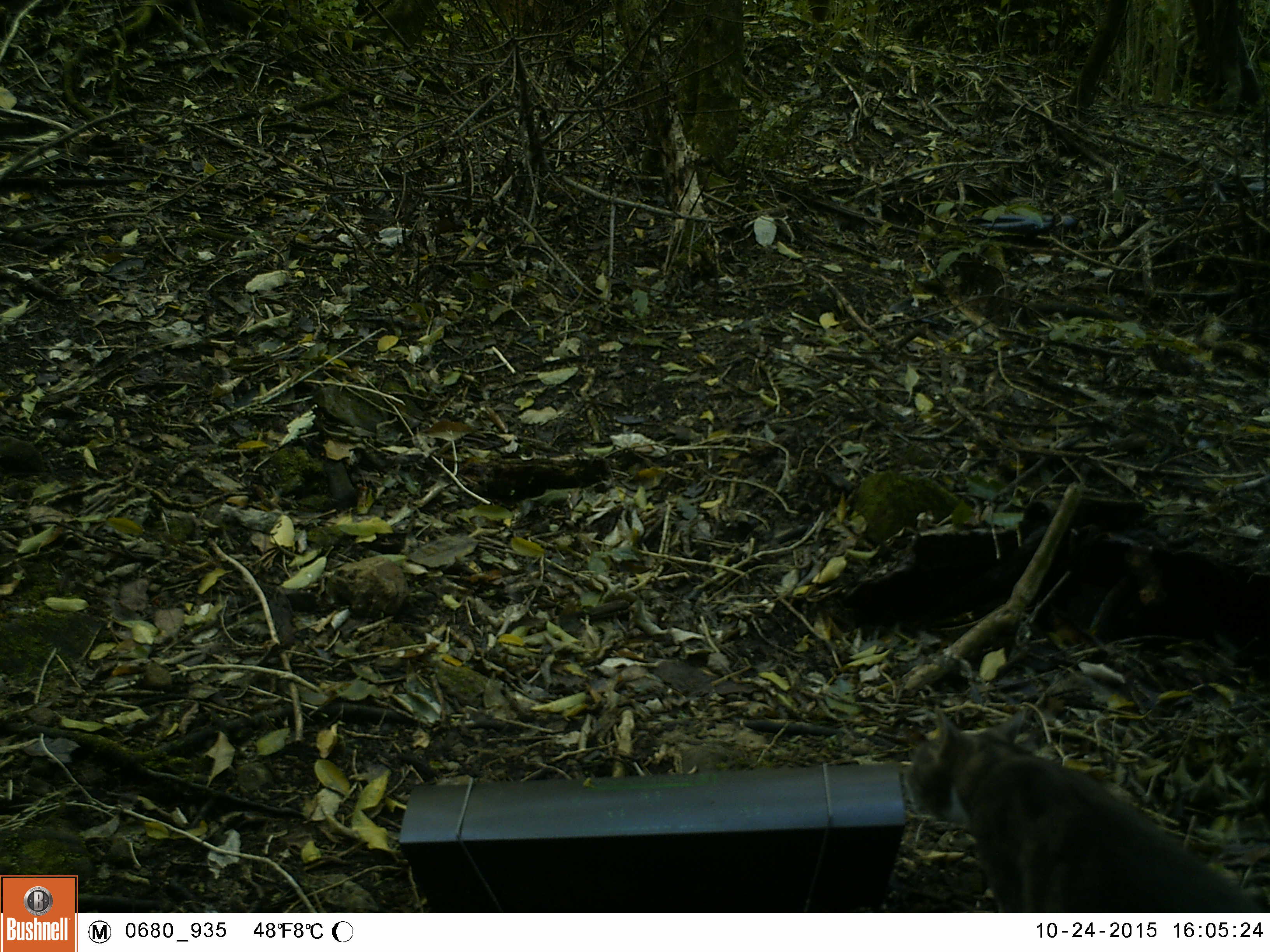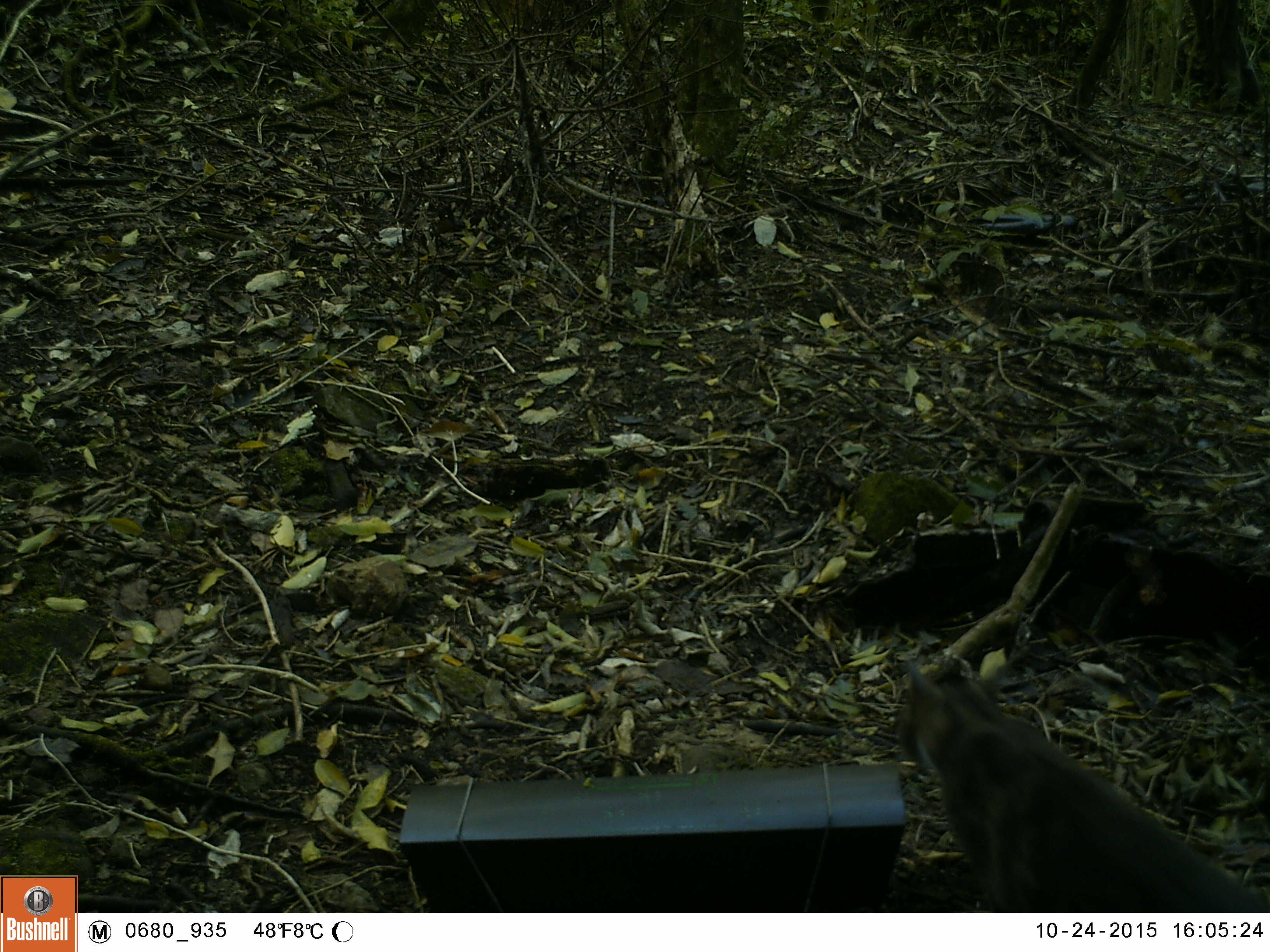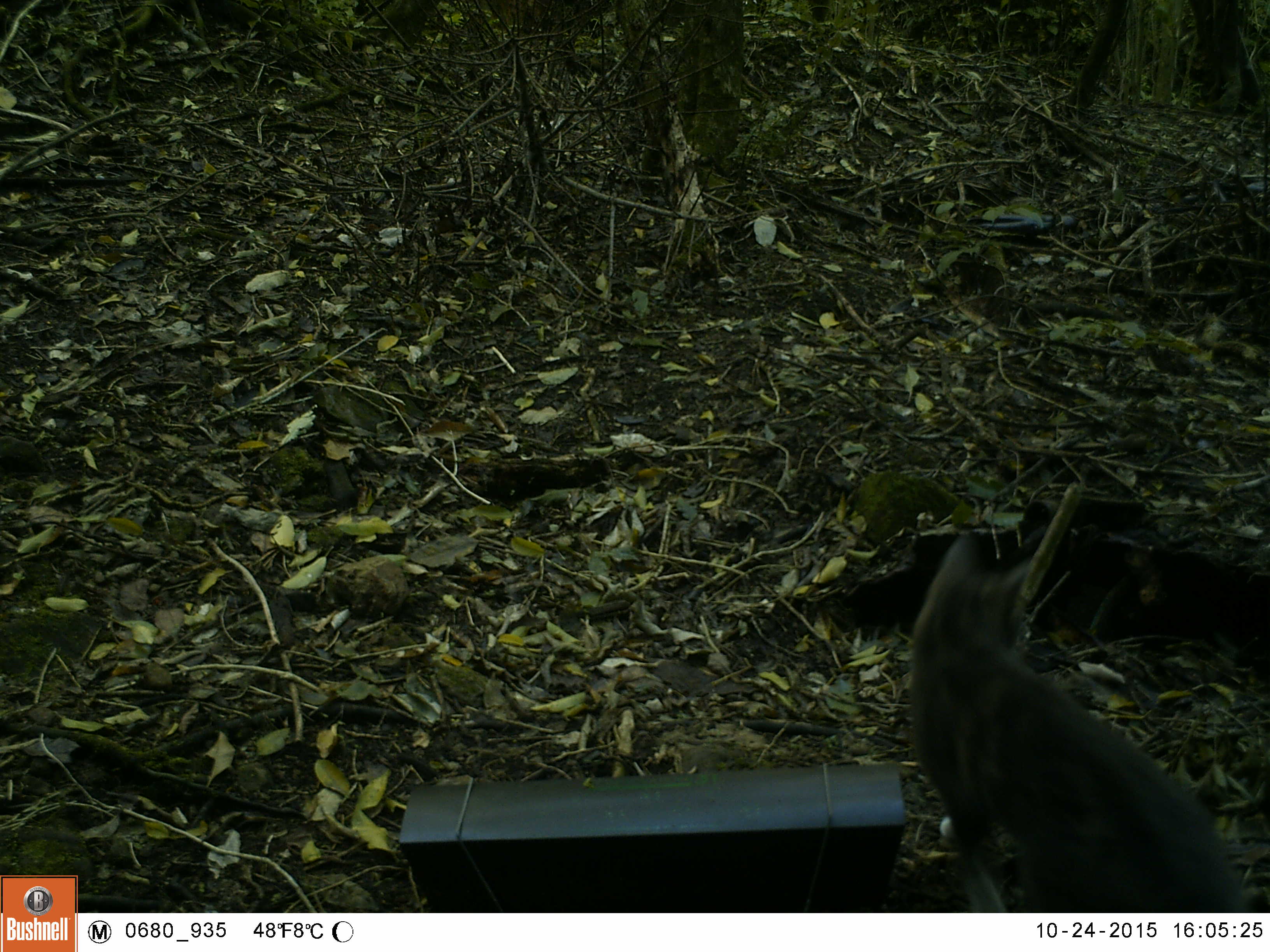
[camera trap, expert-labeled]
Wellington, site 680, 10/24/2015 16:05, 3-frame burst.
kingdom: Animalia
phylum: Chordata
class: Mammalia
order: Carnivora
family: Felidae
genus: Felis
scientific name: Felis catus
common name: cat